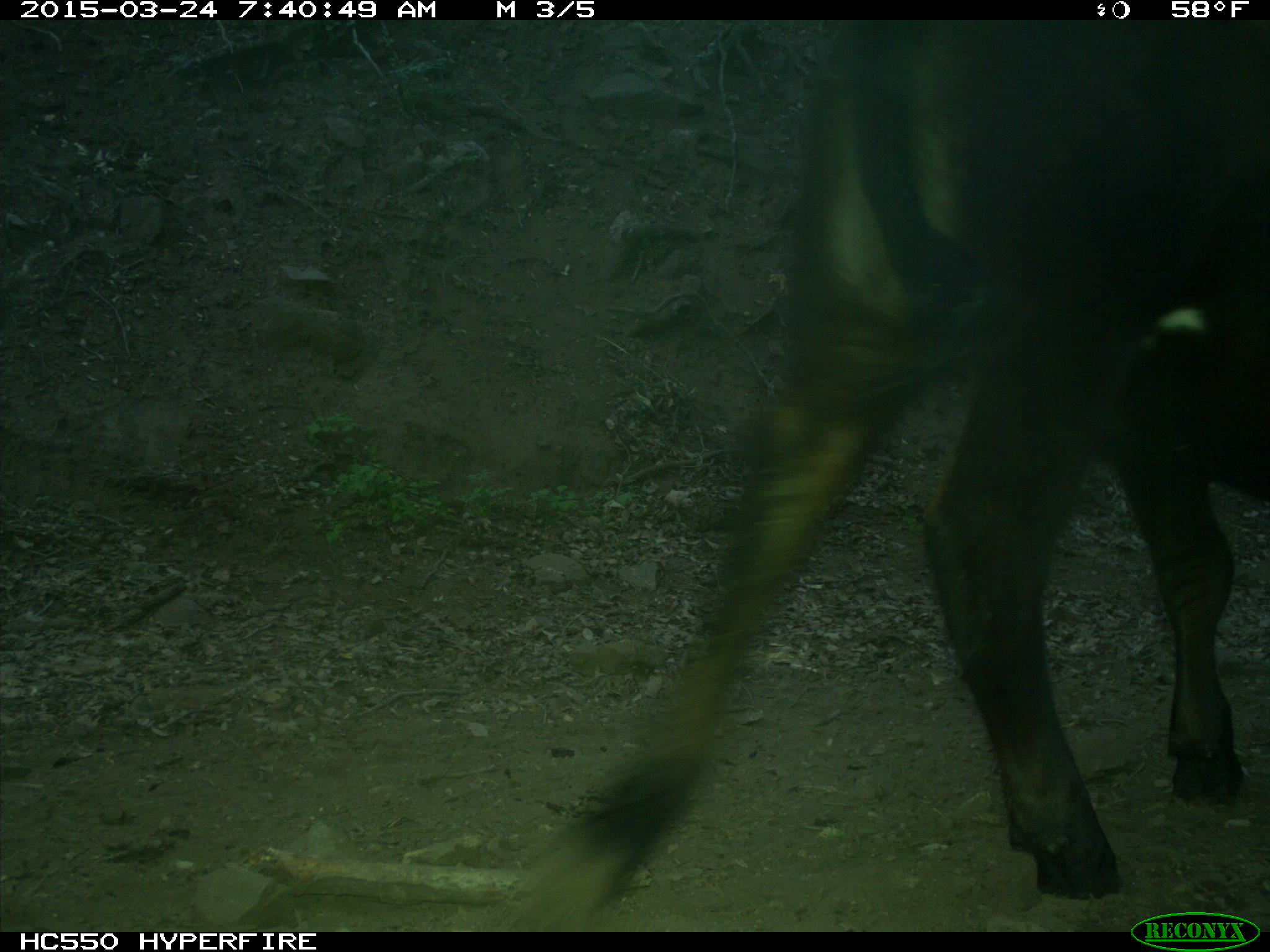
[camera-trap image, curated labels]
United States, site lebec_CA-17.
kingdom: Animalia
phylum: Chordata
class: Mammalia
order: Artiodactyla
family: Bovidae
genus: Bos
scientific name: Bos taurus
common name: domestic cow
Bos taurus (domestic cow).